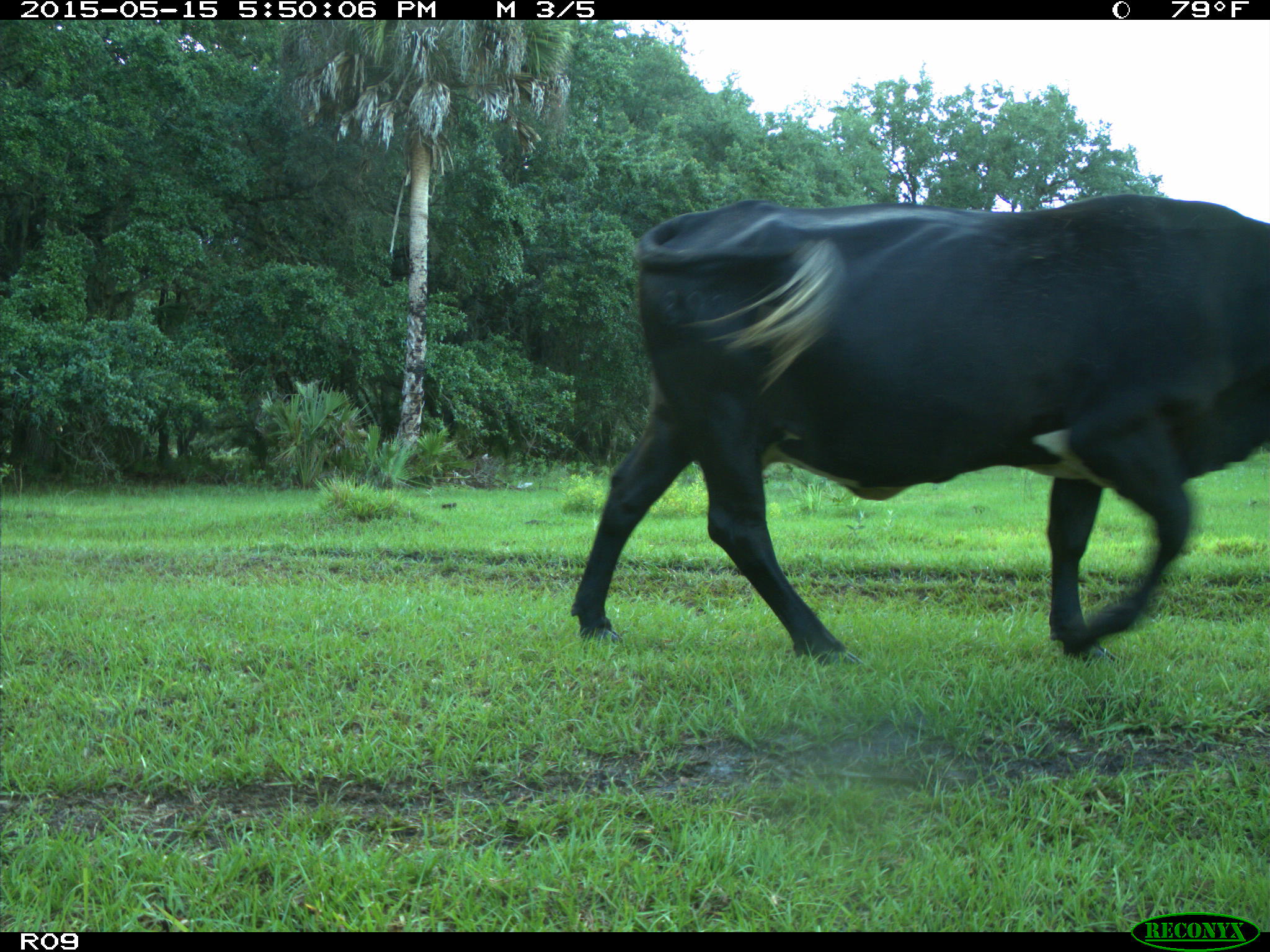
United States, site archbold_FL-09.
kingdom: Animalia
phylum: Chordata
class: Mammalia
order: Artiodactyla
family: Bovidae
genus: Bos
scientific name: Bos taurus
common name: domestic cow